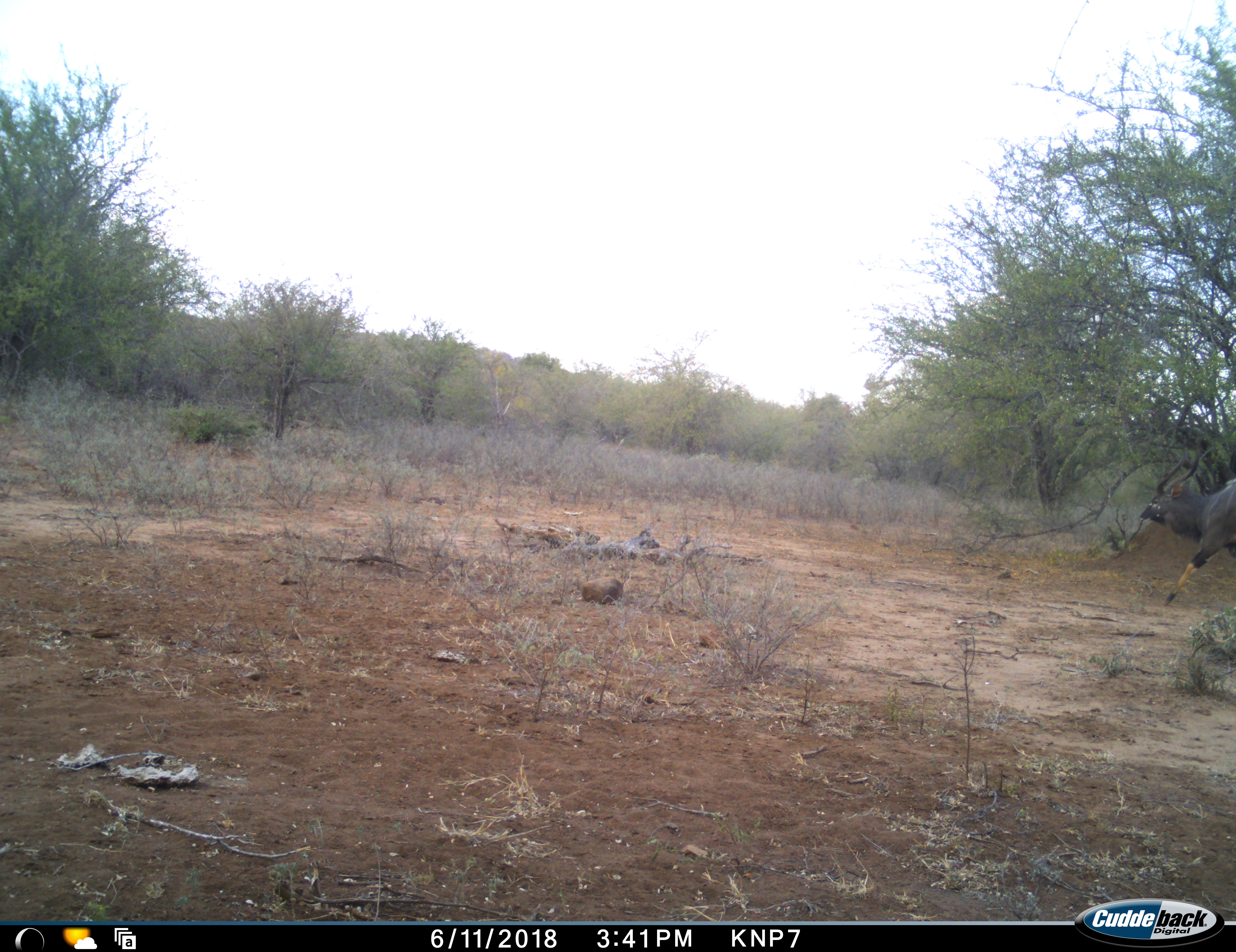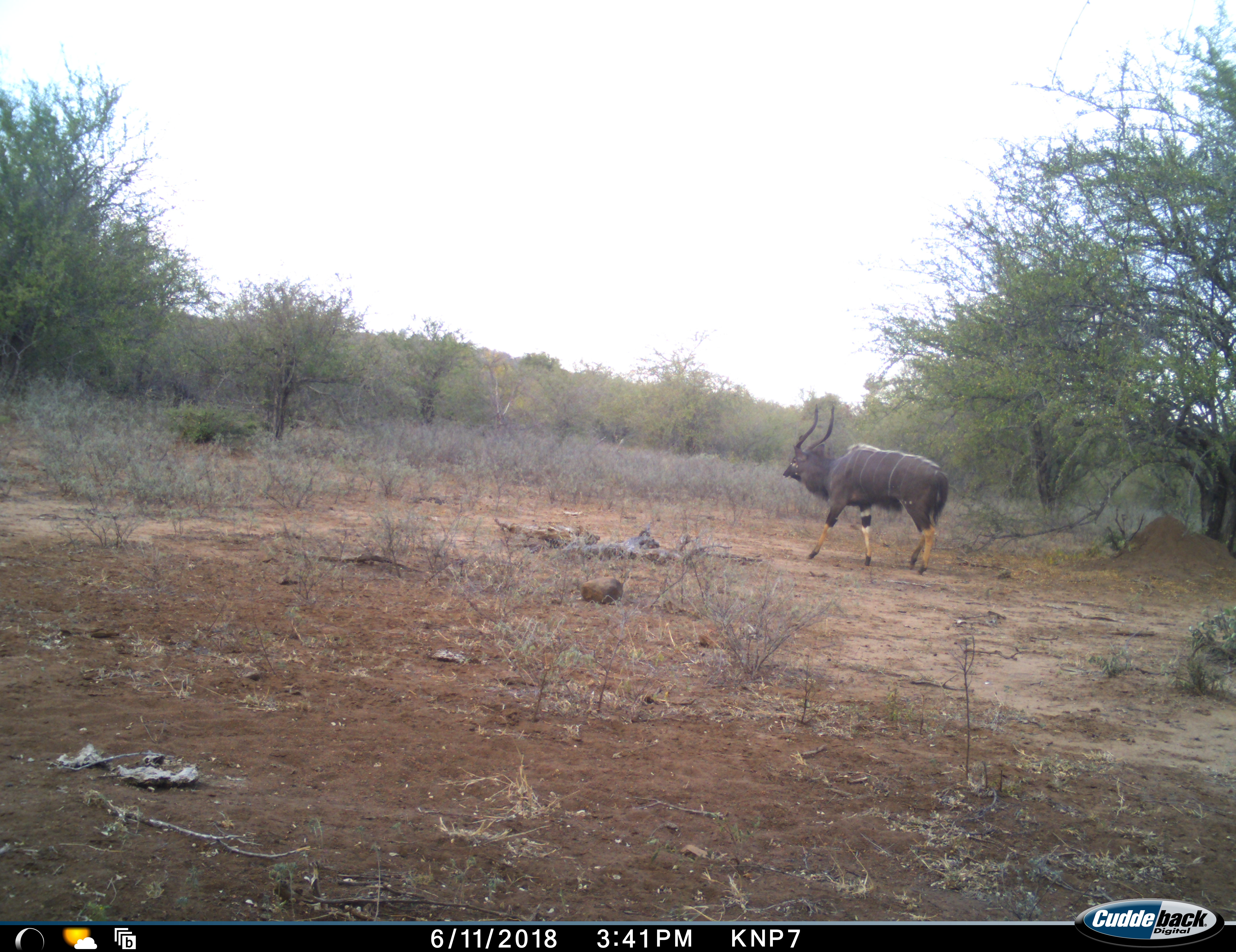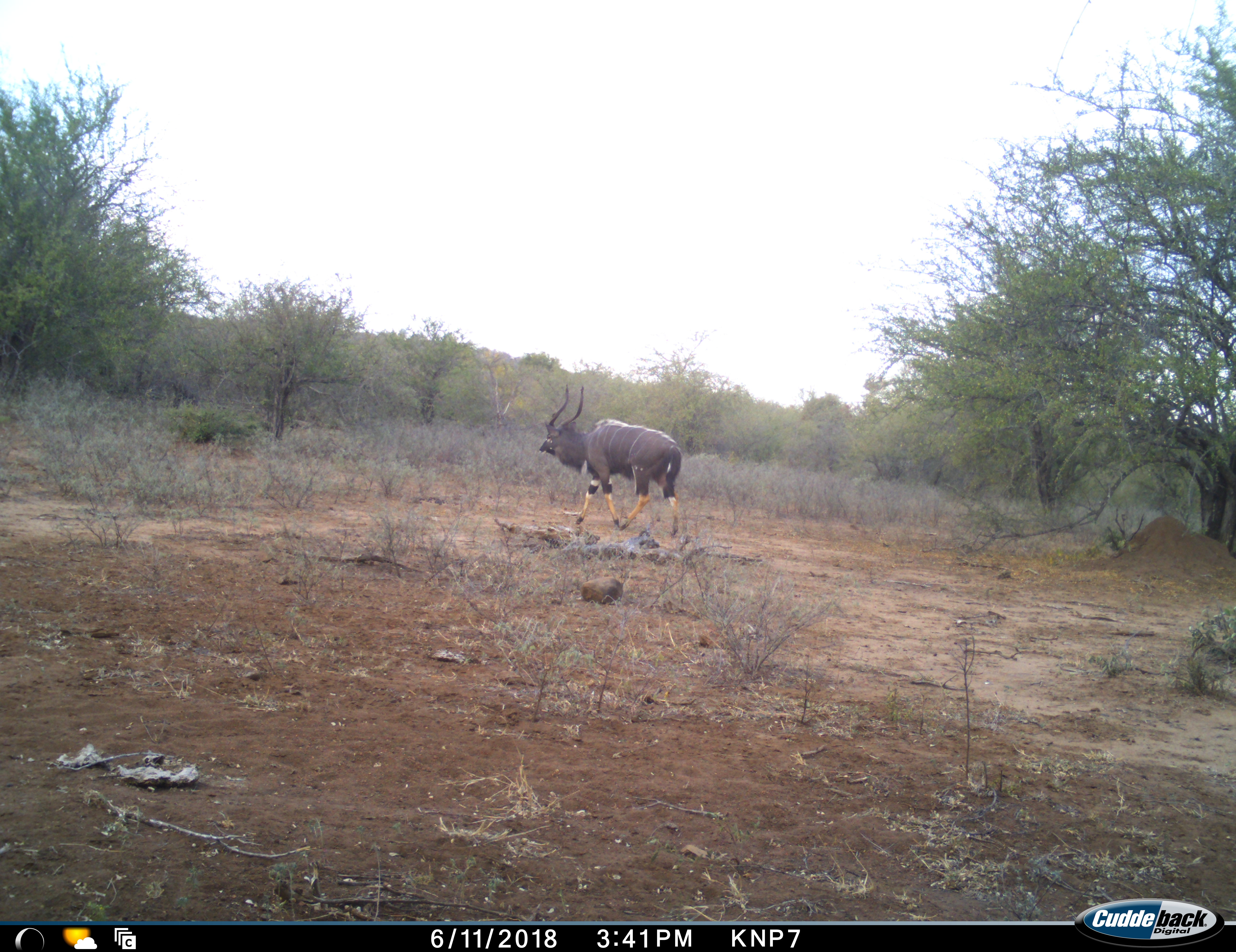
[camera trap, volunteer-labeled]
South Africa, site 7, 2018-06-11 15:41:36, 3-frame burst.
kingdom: Animalia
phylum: Chordata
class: Mammalia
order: Artiodactyla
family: Bovidae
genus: Tragelaphus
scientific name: Tragelaphus angasii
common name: nyala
Nyala (Tragelaphus angasii), count 1. Behavior (volunteer vote fractions): standing 0%, resting 0%, moving 100%, interacting 0%. Young present (vote fraction): 0%. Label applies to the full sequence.